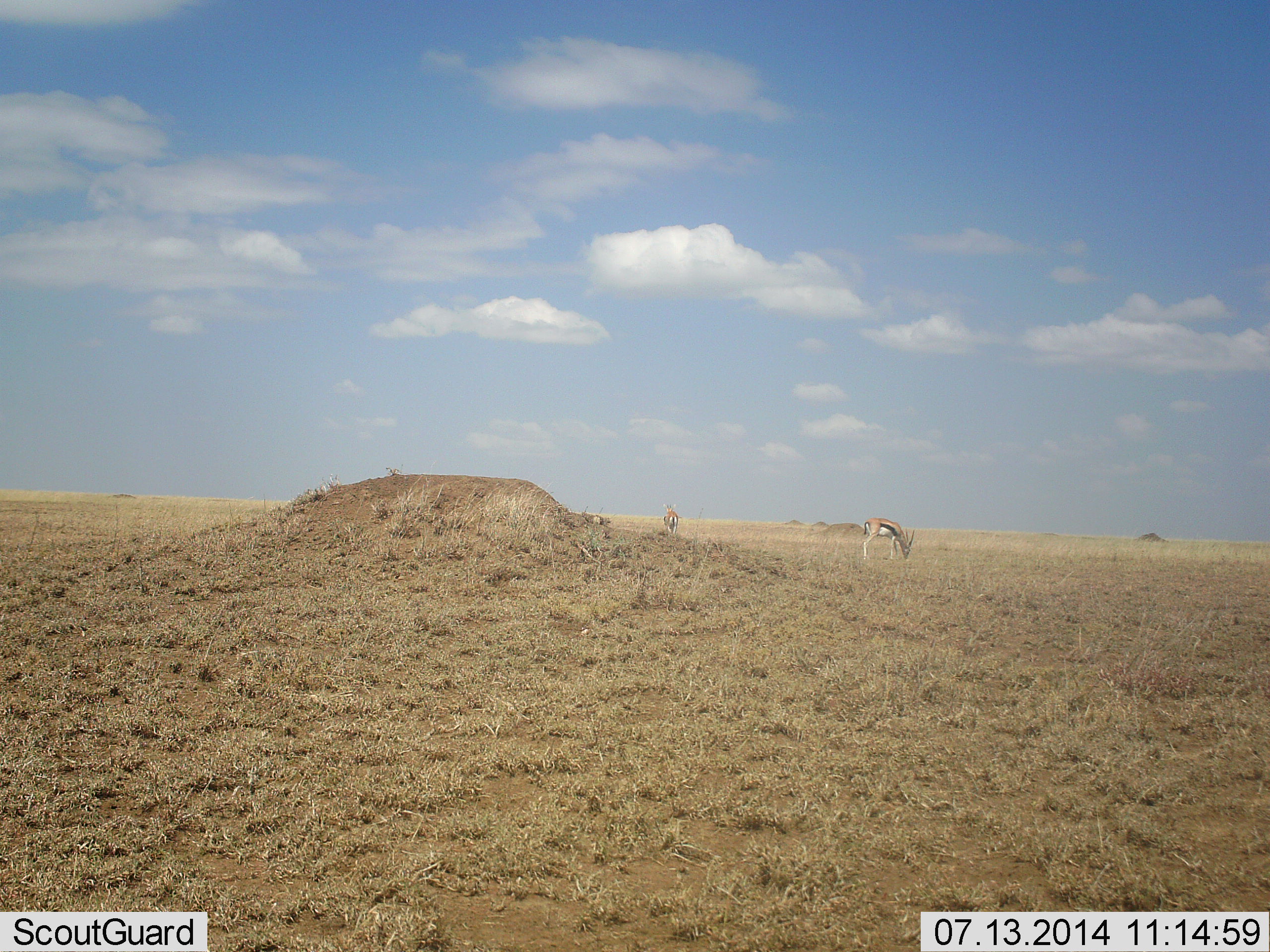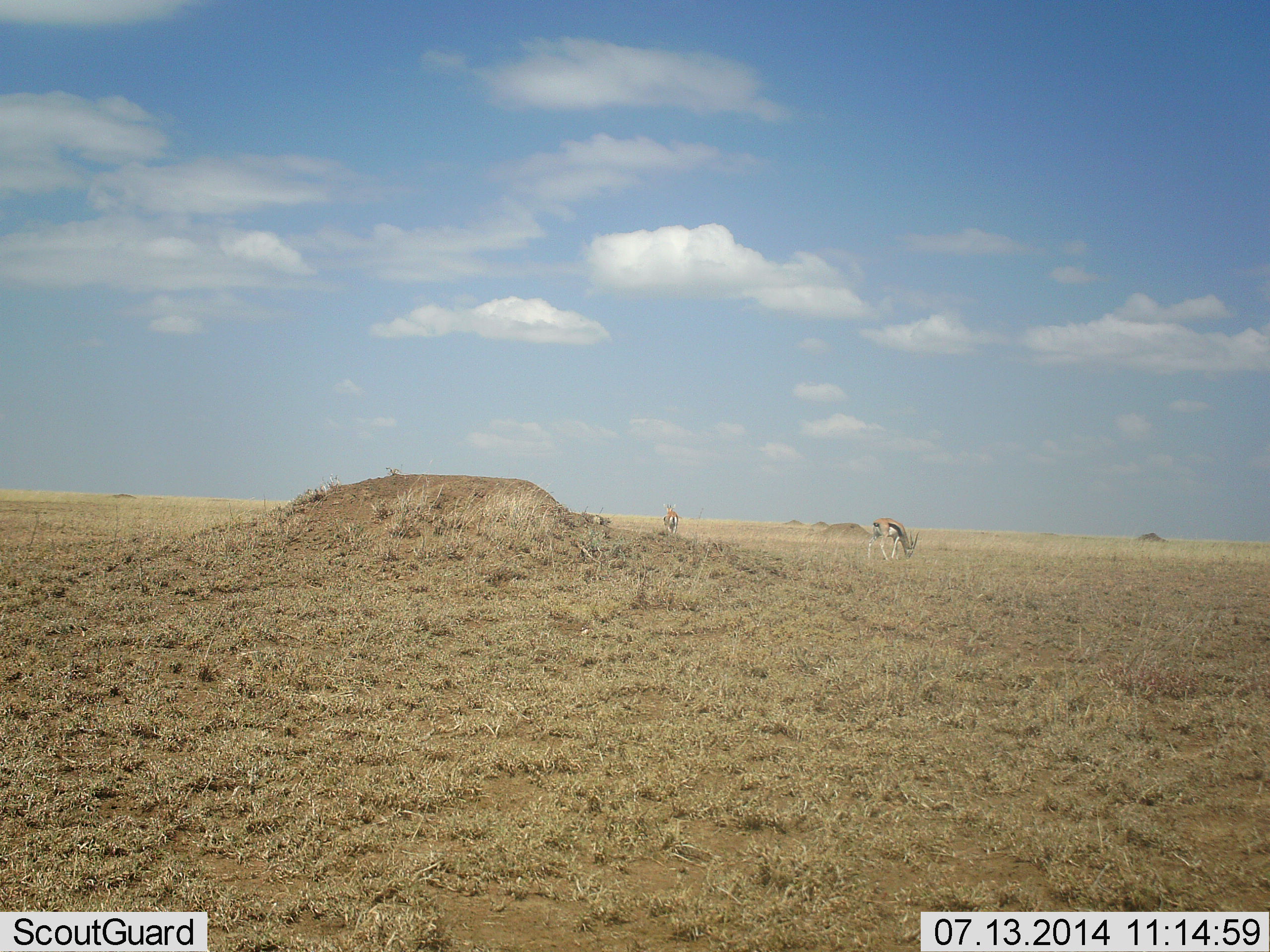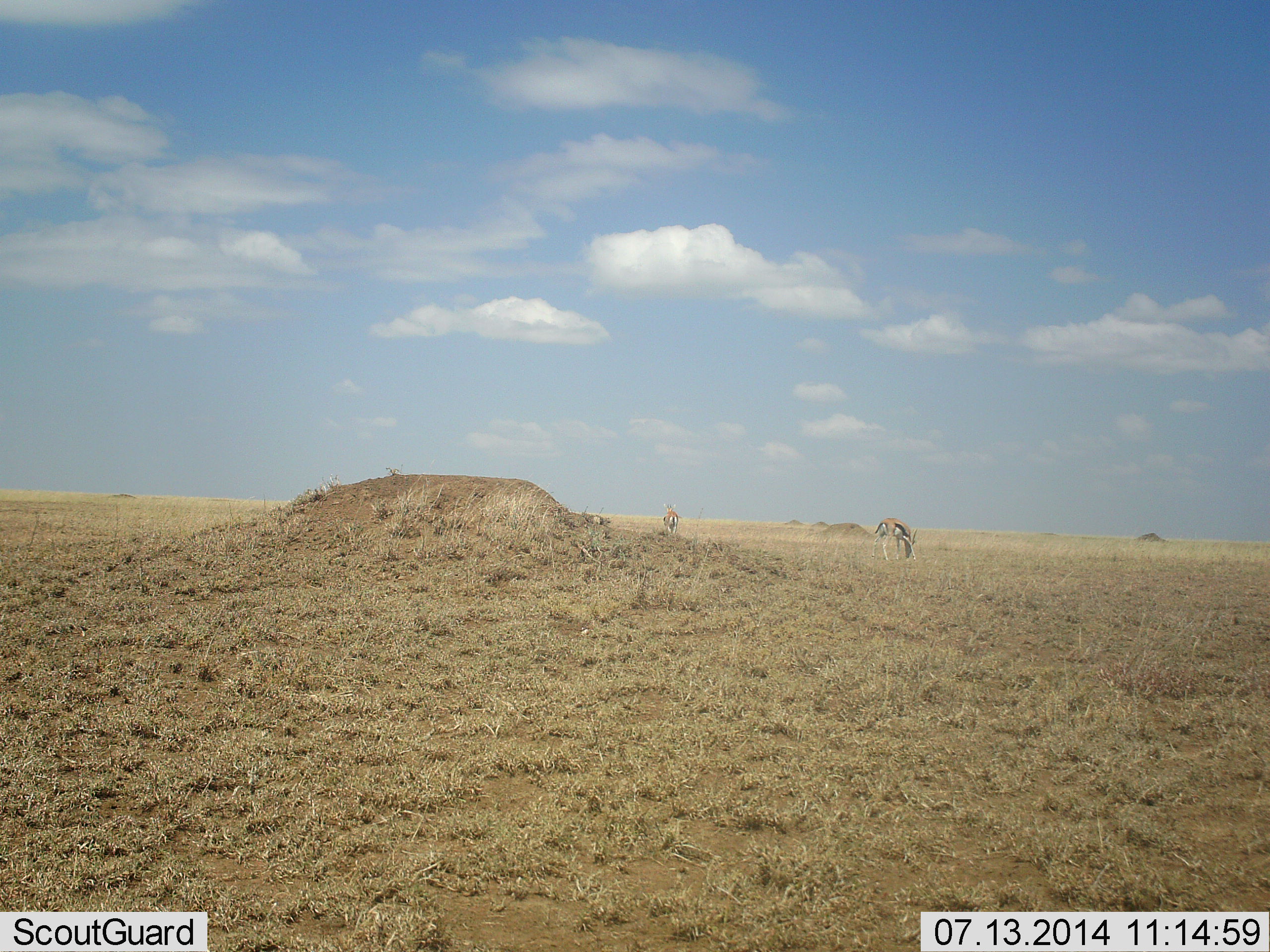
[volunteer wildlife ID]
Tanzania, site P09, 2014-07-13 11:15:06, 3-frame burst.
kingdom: Animalia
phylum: Chordata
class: Mammalia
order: Artiodactyla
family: Bovidae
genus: Eudorcas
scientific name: Eudorcas thomsonii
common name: thomson's gazelle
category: gazellethomsons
Gazellethomsons (thomson's gazelle) (Eudorcas thomsonii), count 2. Behavior (volunteer vote fractions): standing 40%, resting 0%, moving 0%, interacting 0%. Young present (vote fraction): 0%. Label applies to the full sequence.